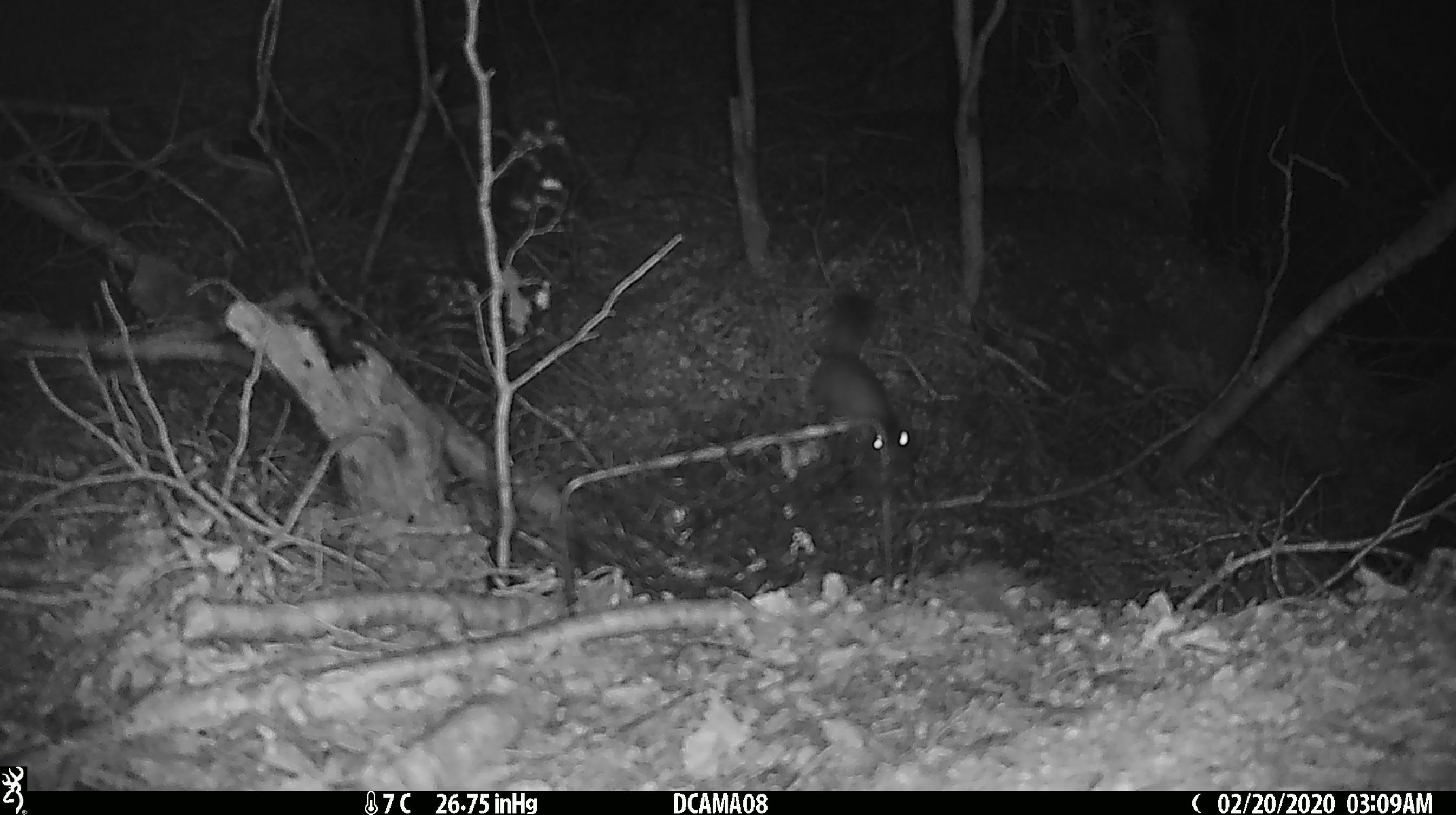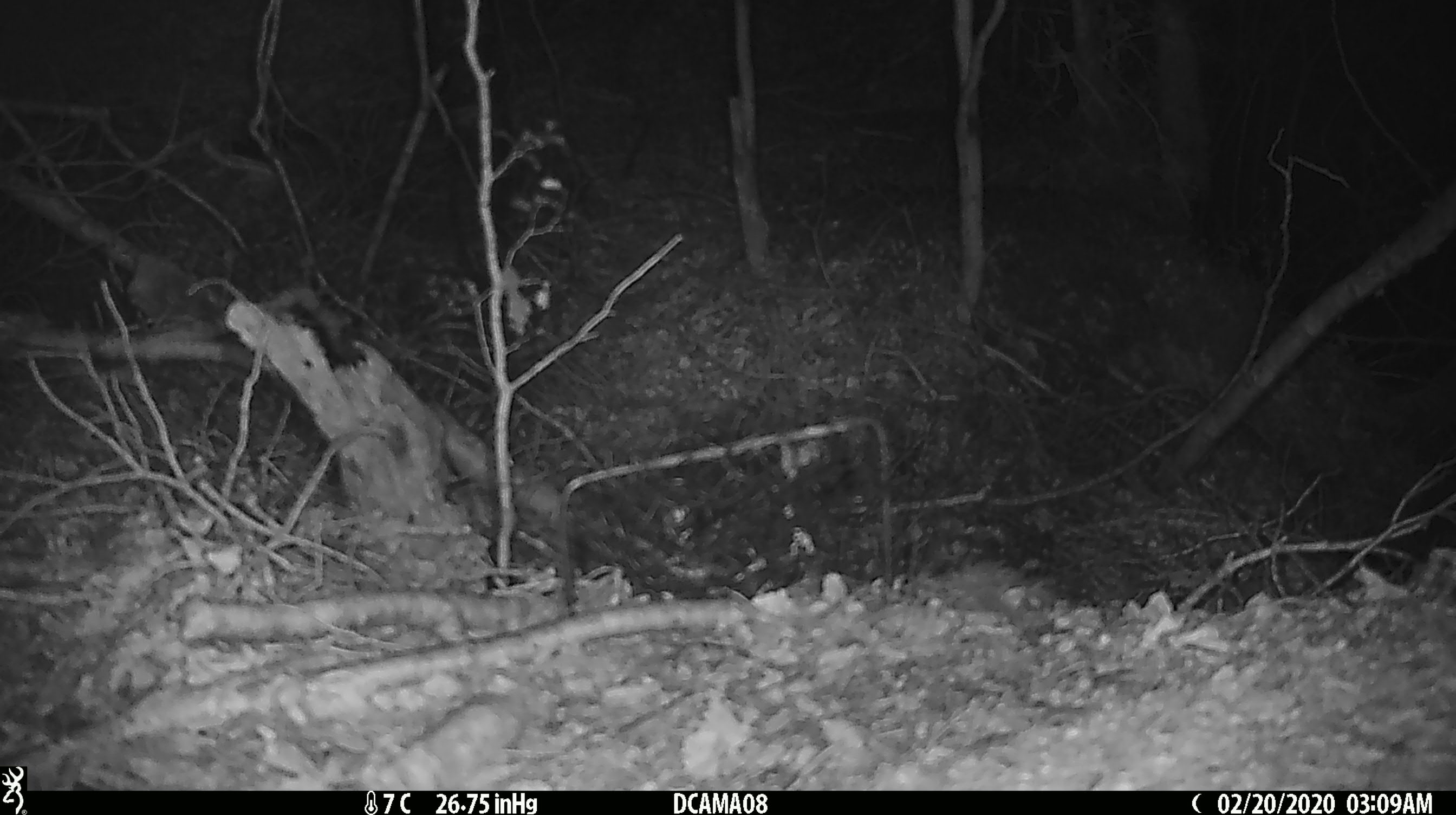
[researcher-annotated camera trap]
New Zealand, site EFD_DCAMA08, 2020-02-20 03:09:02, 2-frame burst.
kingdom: Animalia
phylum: Chordata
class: Mammalia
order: Rodentia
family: Muridae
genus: Rattus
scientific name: Rattus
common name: rat